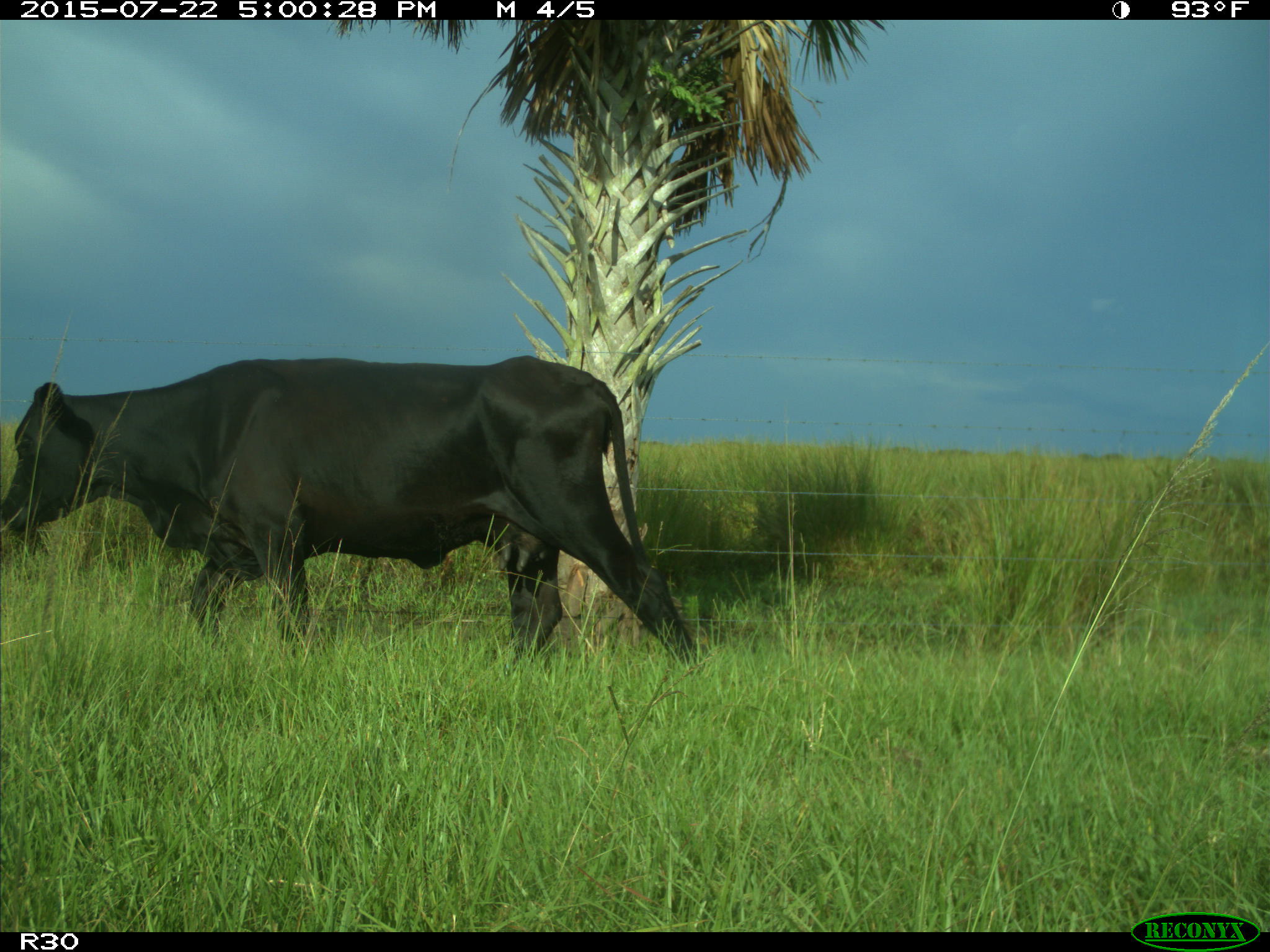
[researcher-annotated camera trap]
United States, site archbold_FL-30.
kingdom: Animalia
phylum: Chordata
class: Mammalia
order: Artiodactyla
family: Bovidae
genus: Bos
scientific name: Bos taurus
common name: domestic cow